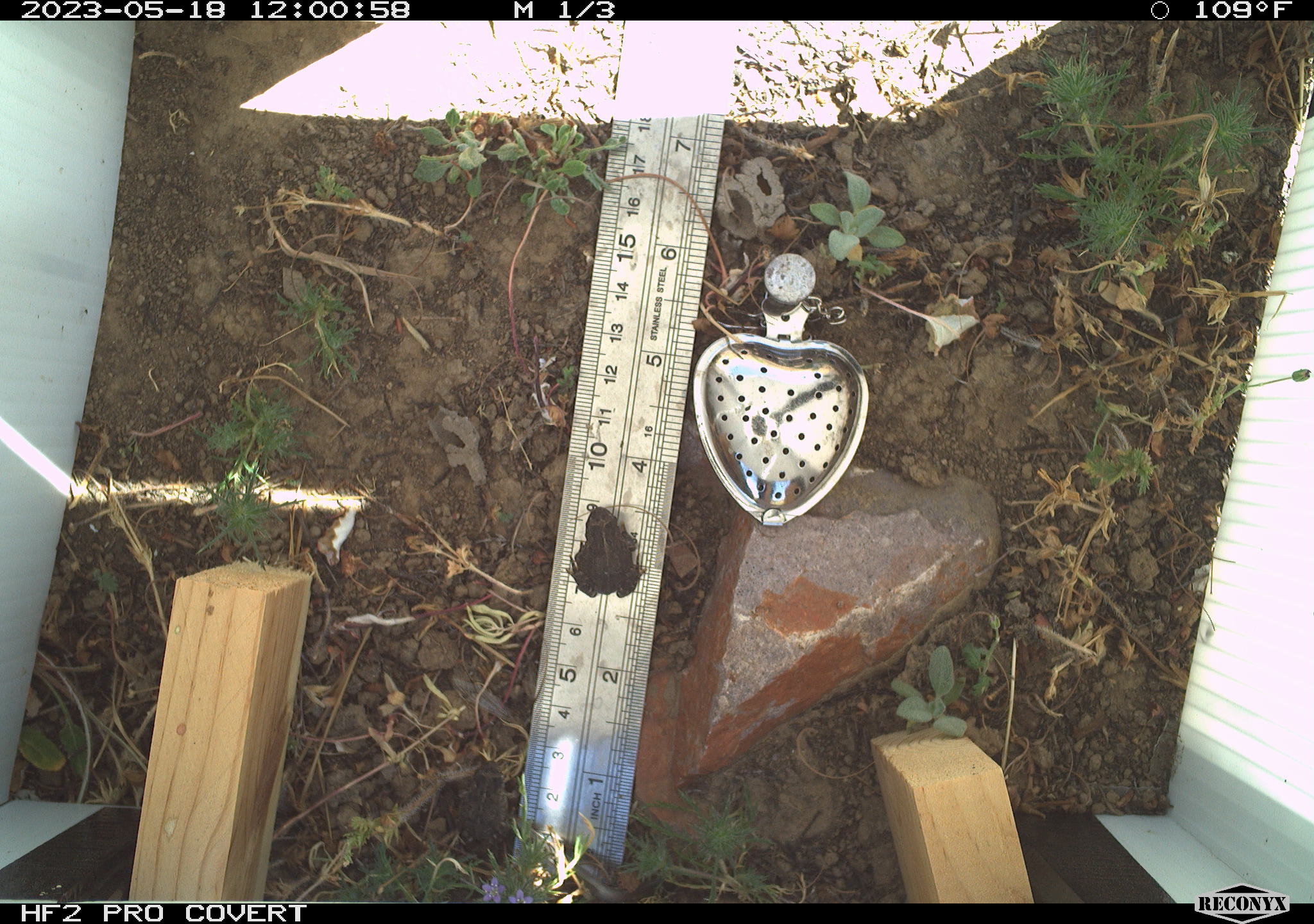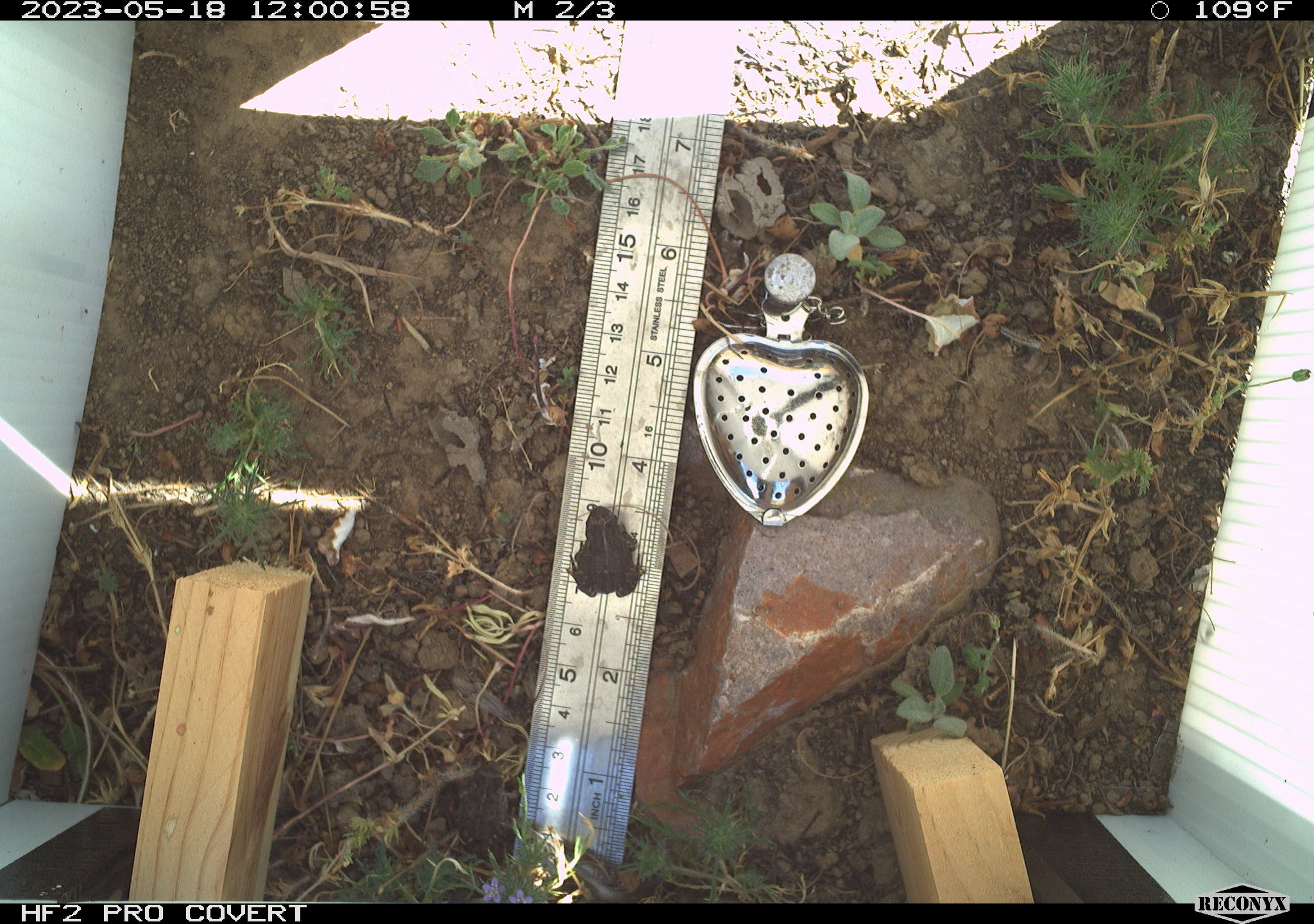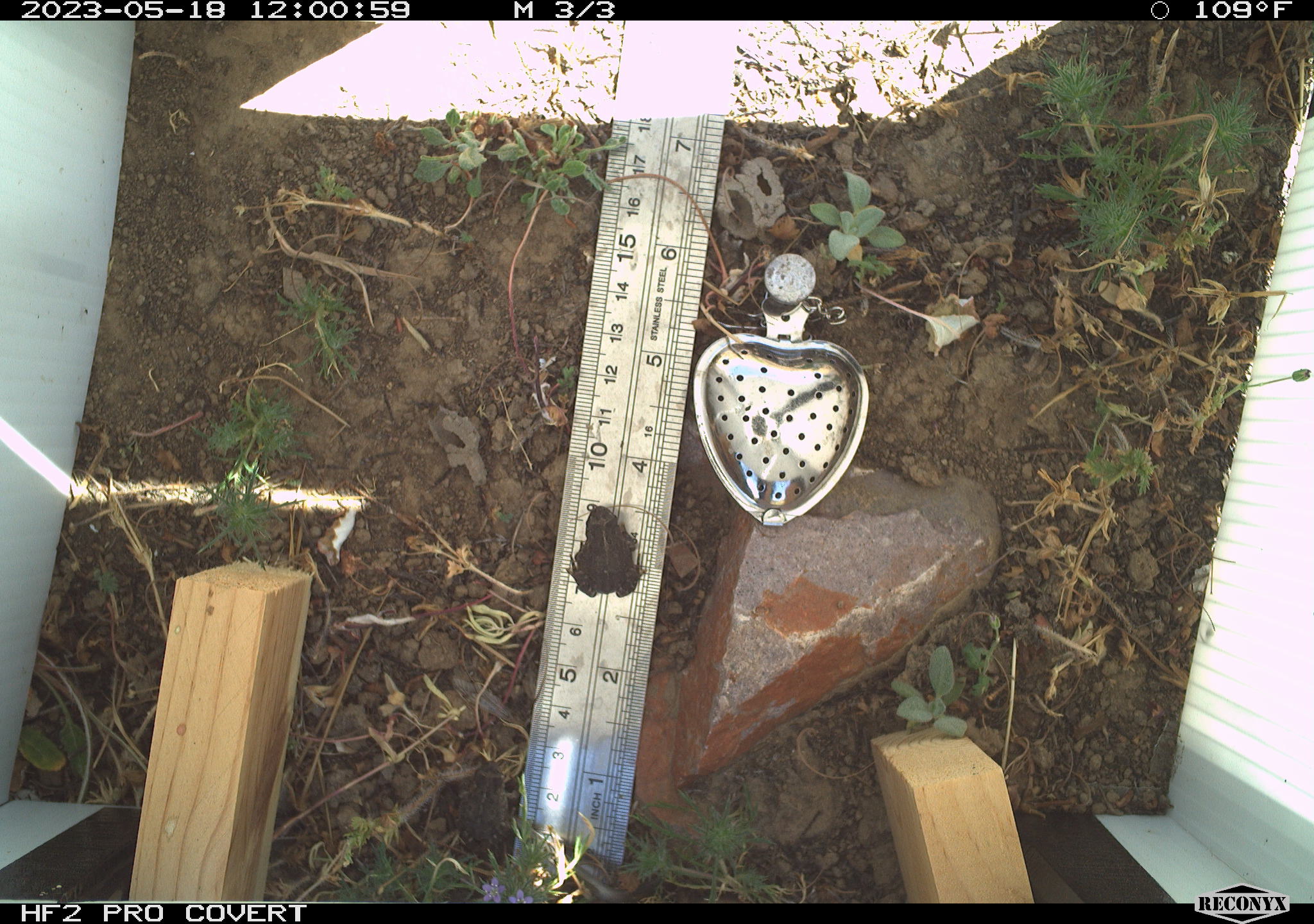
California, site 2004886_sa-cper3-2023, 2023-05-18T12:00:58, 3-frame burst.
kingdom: Animalia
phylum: Chordata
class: Amphibia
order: Anura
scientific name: Anura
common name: frogs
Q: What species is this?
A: Frogs (Anura).